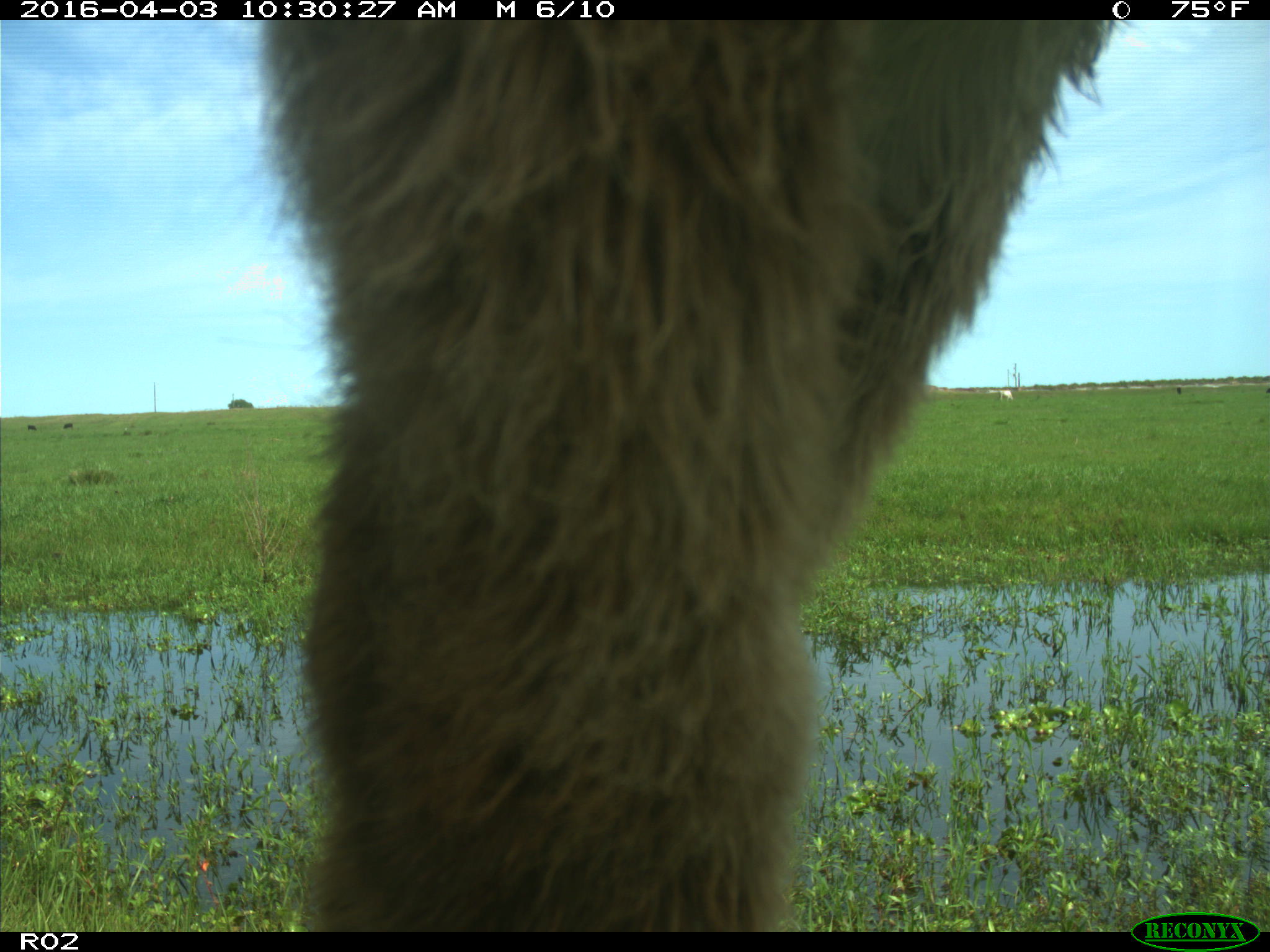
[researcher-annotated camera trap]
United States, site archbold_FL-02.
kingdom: Animalia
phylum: Chordata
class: Mammalia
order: Artiodactyla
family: Bovidae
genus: Bos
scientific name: Bos taurus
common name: domestic cow